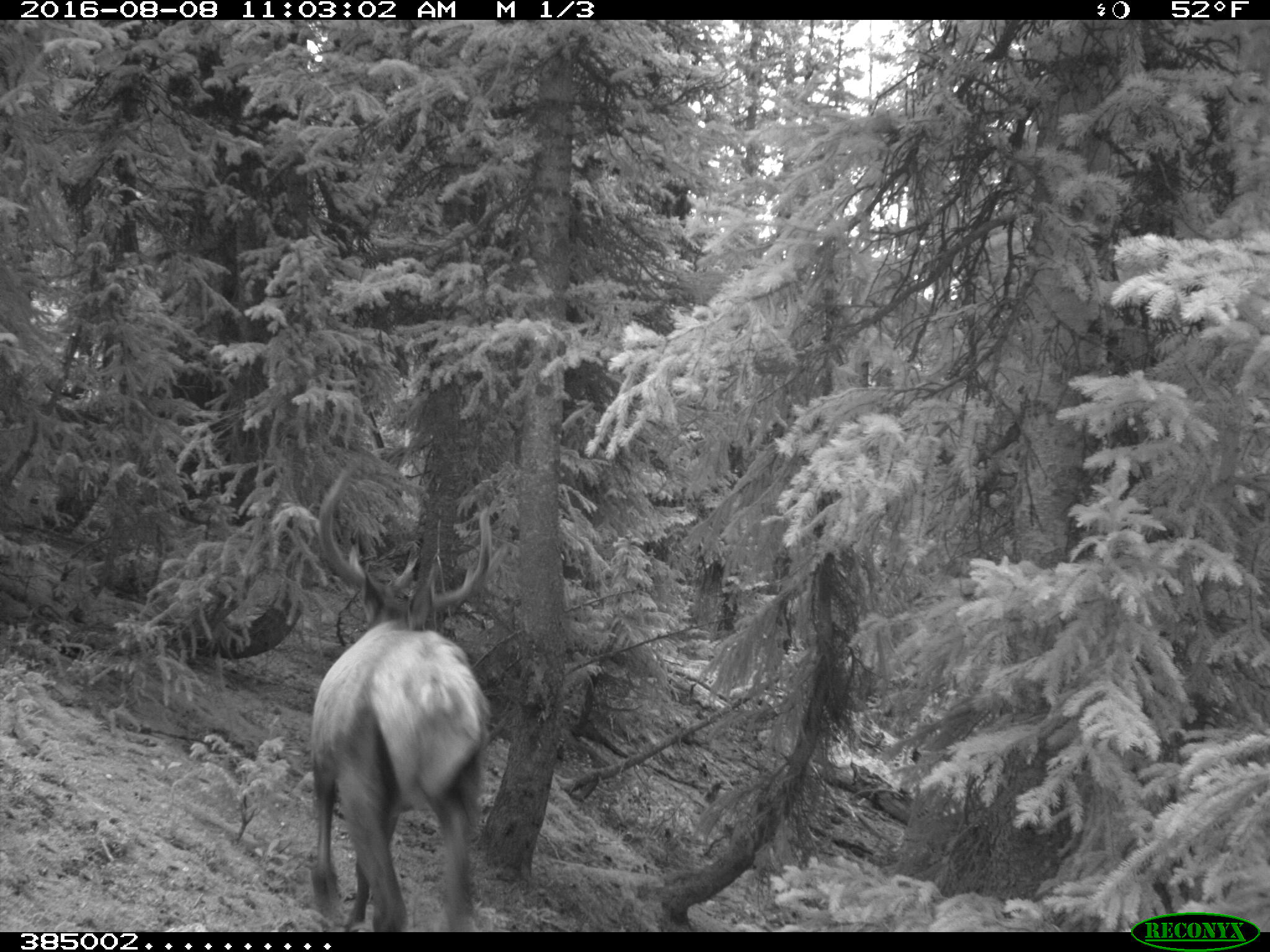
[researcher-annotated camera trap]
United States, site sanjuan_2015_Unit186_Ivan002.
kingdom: Animalia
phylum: Chordata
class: Mammalia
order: Artiodactyla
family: Cervidae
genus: Cervus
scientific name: Cervus elaphus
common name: red deer